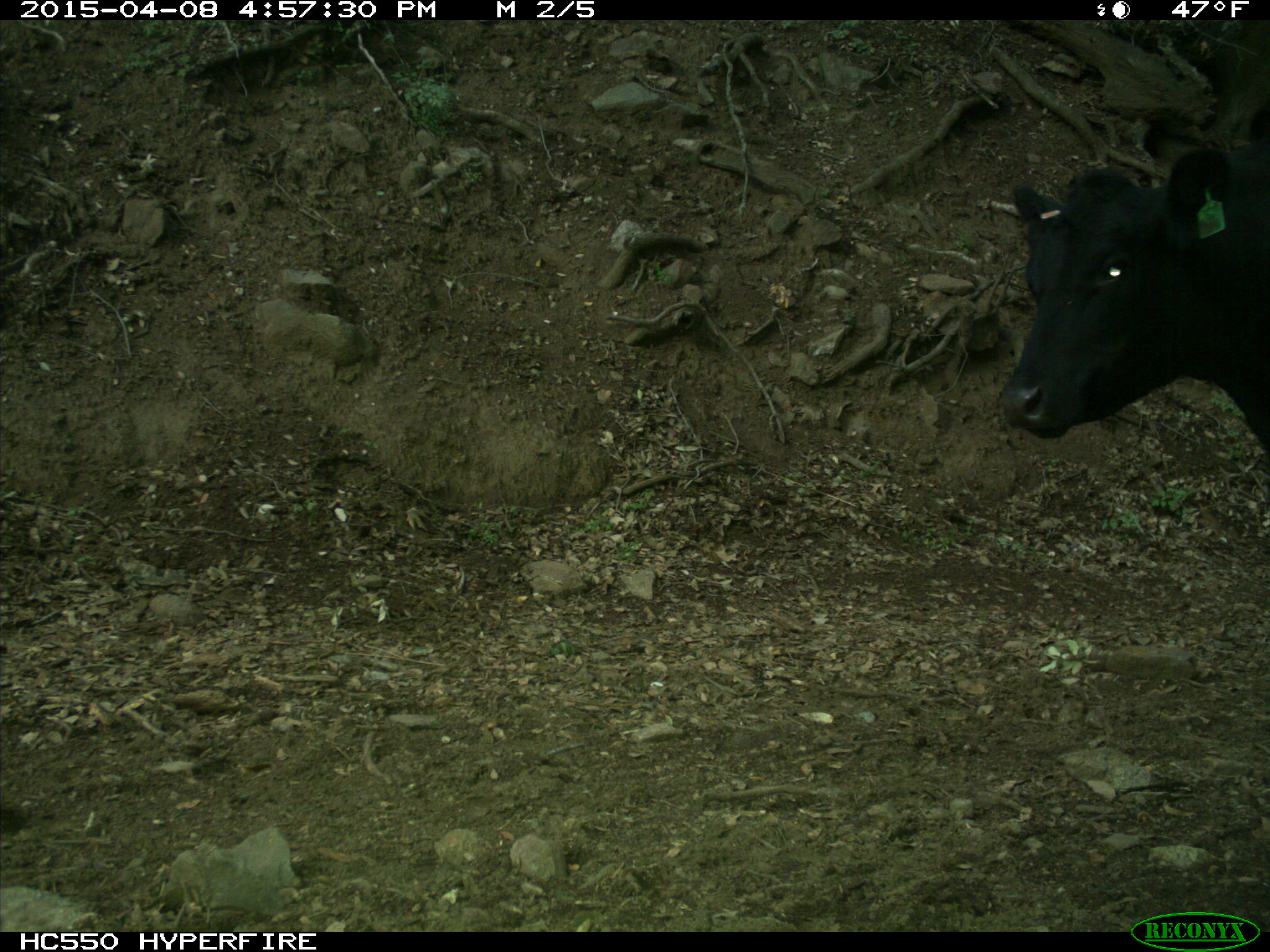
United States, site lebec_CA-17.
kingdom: Animalia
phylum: Chordata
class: Mammalia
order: Artiodactyla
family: Bovidae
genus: Bos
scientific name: Bos taurus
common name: domestic cow